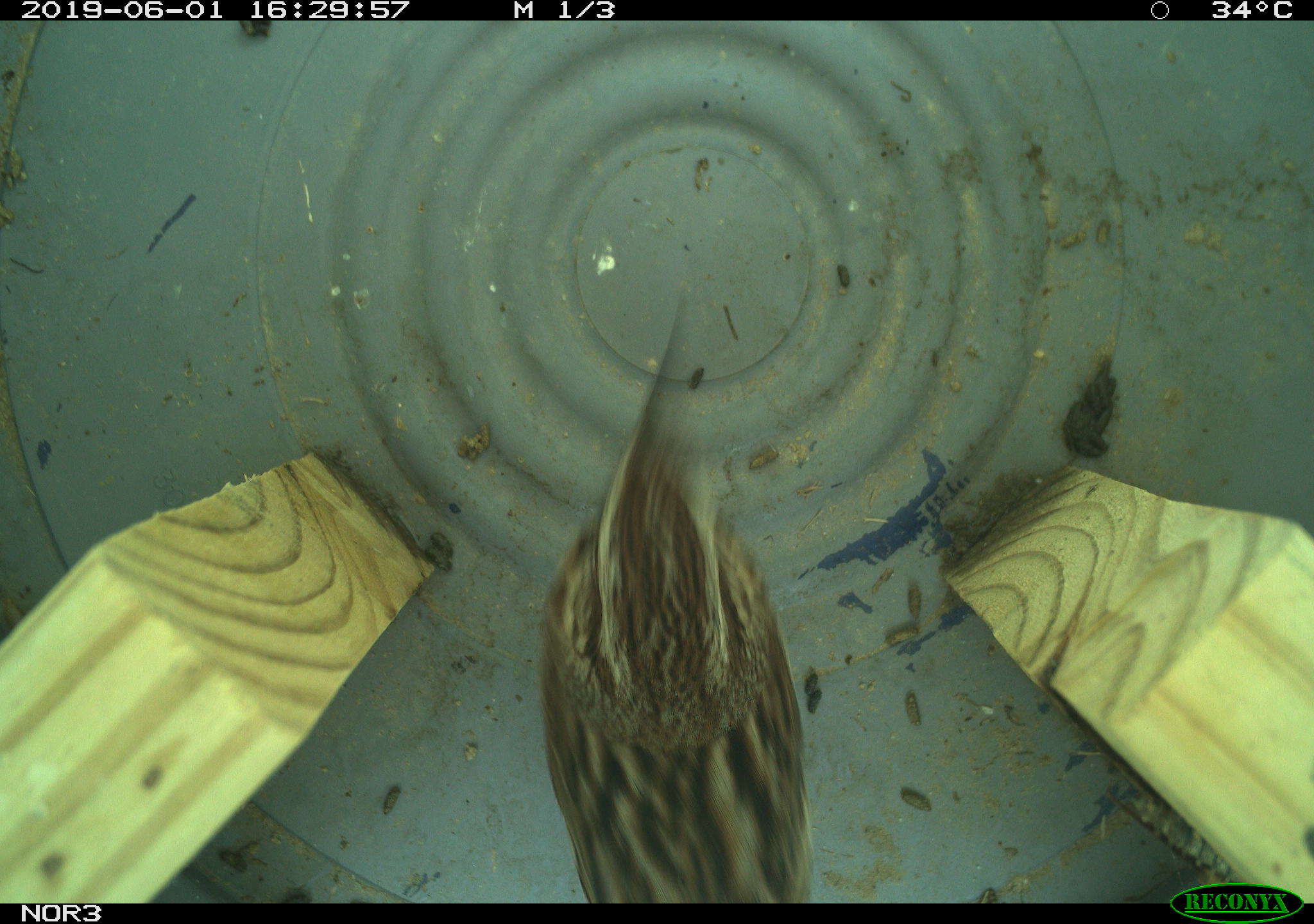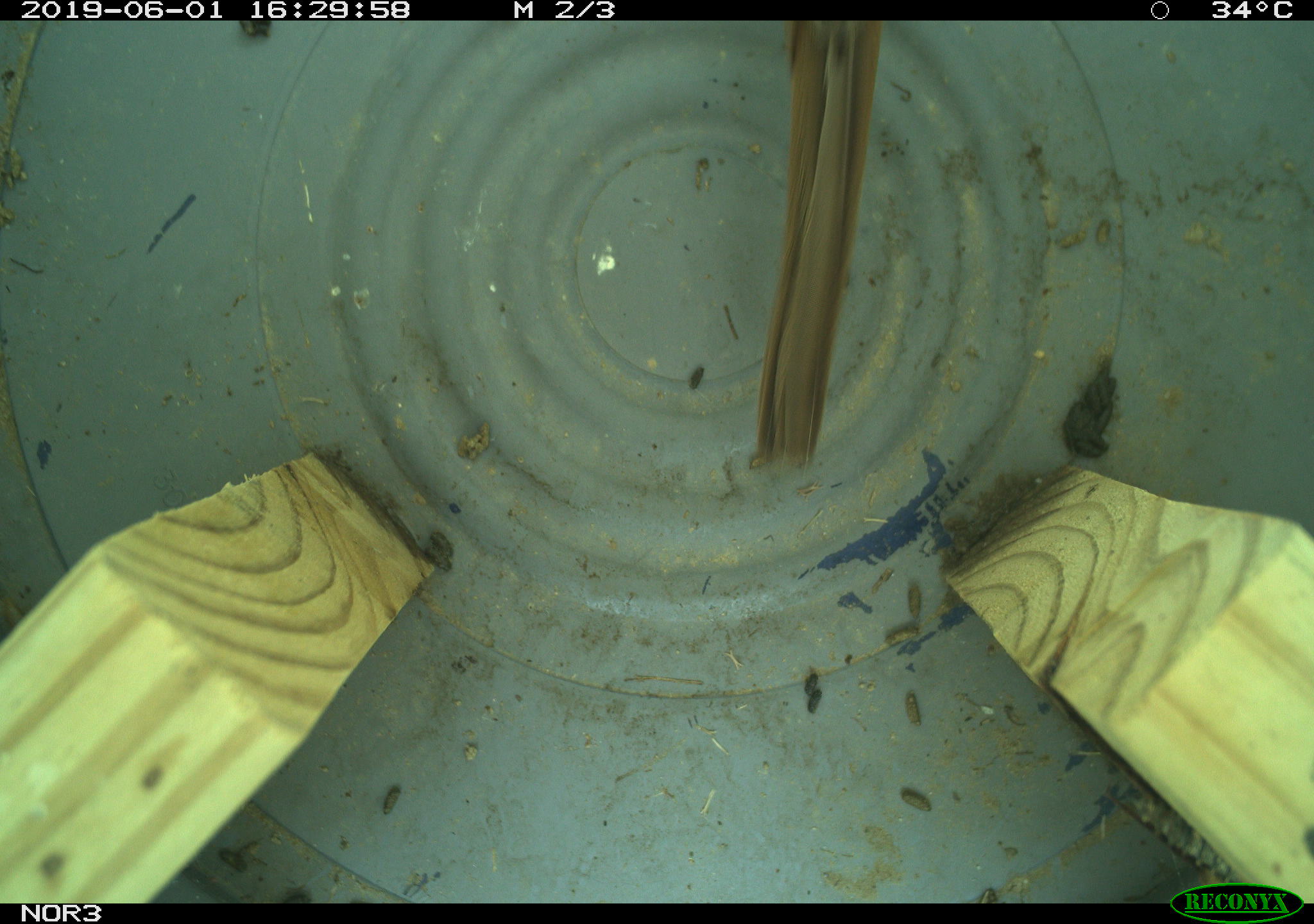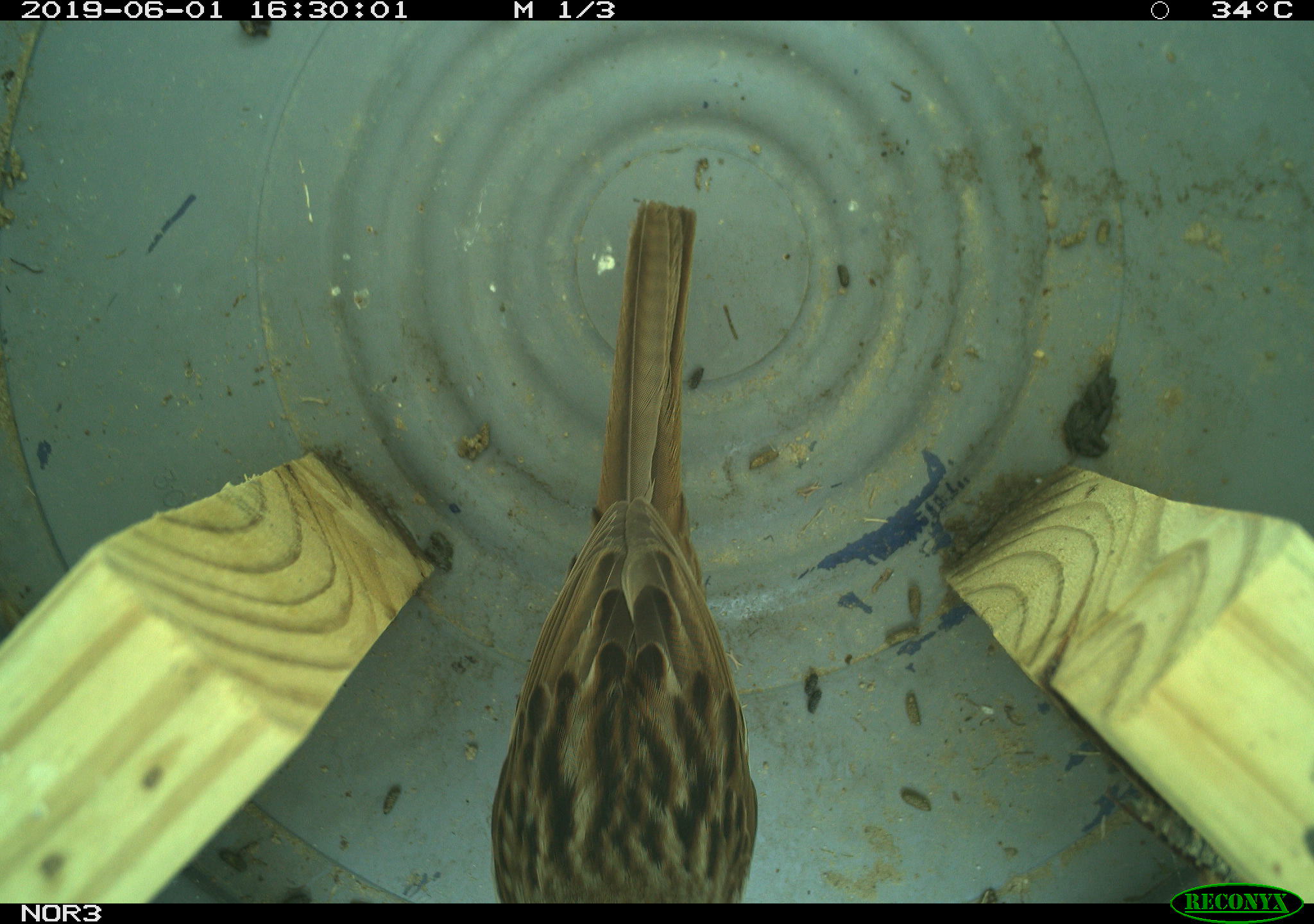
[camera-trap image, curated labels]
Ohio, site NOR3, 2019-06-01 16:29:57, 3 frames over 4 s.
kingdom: Animalia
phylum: Chordata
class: Aves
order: Passeriformes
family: Passerellidae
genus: Melospiza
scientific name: Melospiza melodia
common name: song sparrow